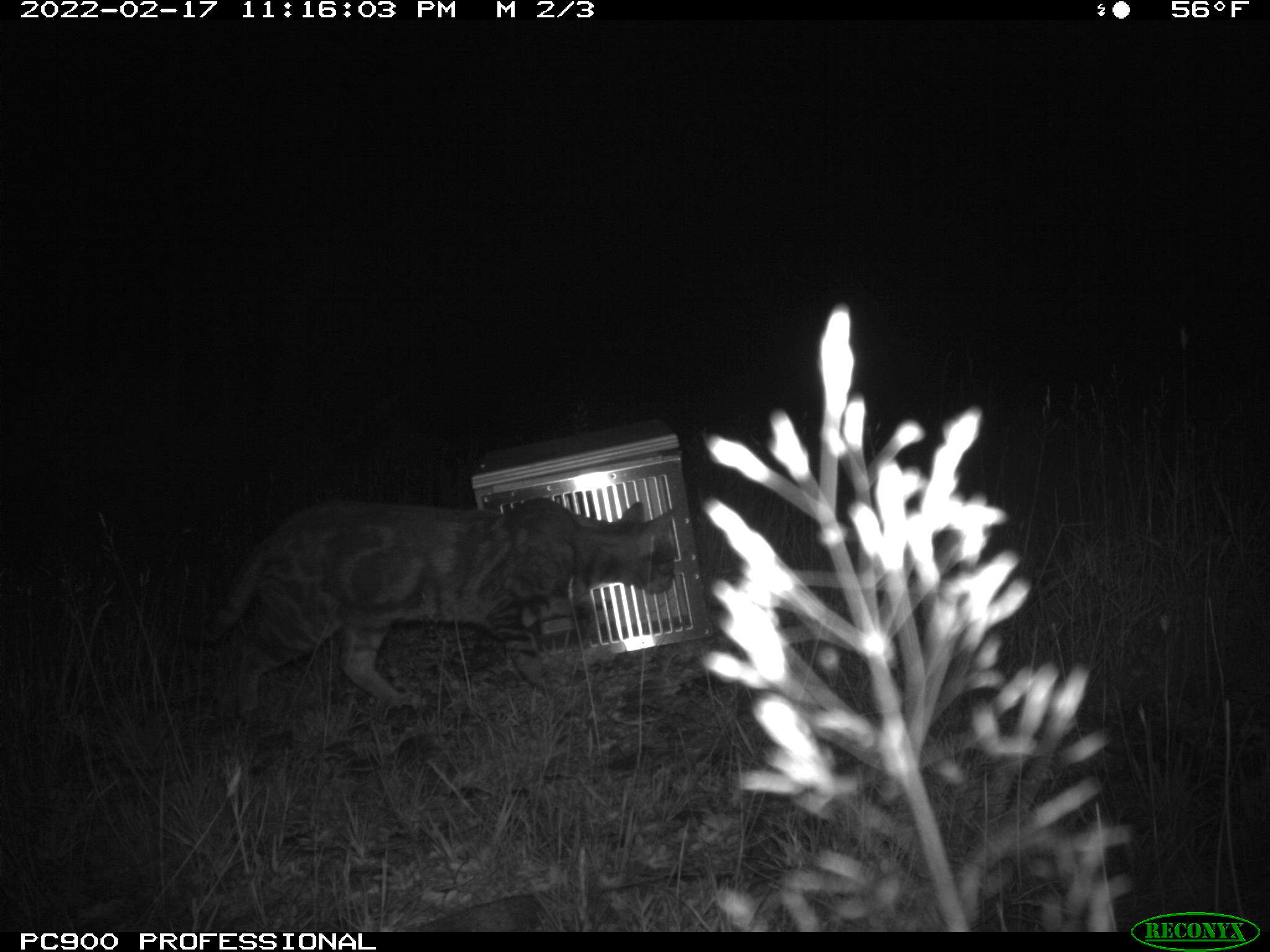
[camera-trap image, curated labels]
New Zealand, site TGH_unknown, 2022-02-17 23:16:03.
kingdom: Animalia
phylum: Chordata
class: Mammalia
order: Carnivora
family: Felidae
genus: Felis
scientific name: Felis catus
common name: domestic cat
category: cat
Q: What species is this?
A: Cat (domestic cat) (Felis catus).